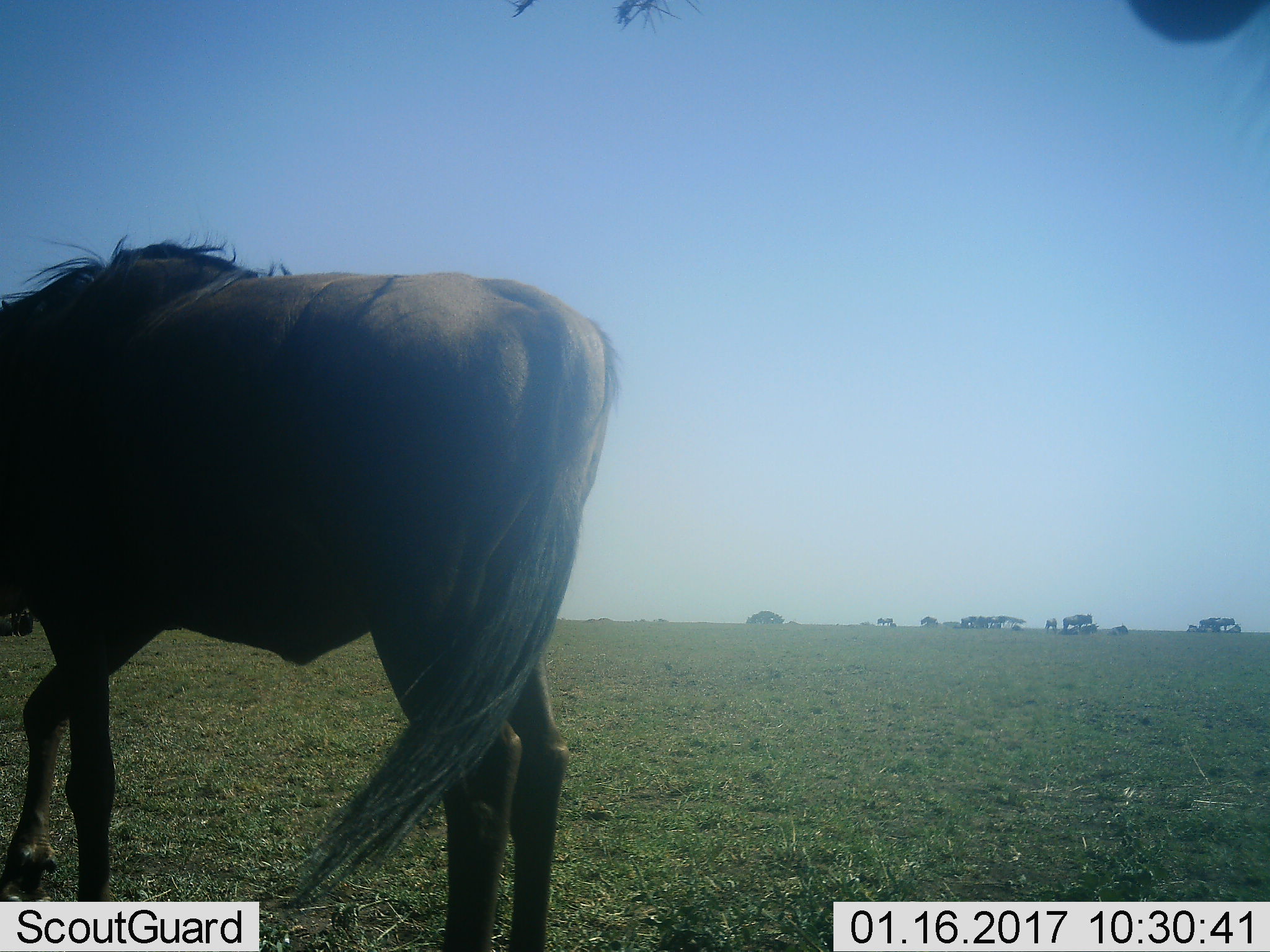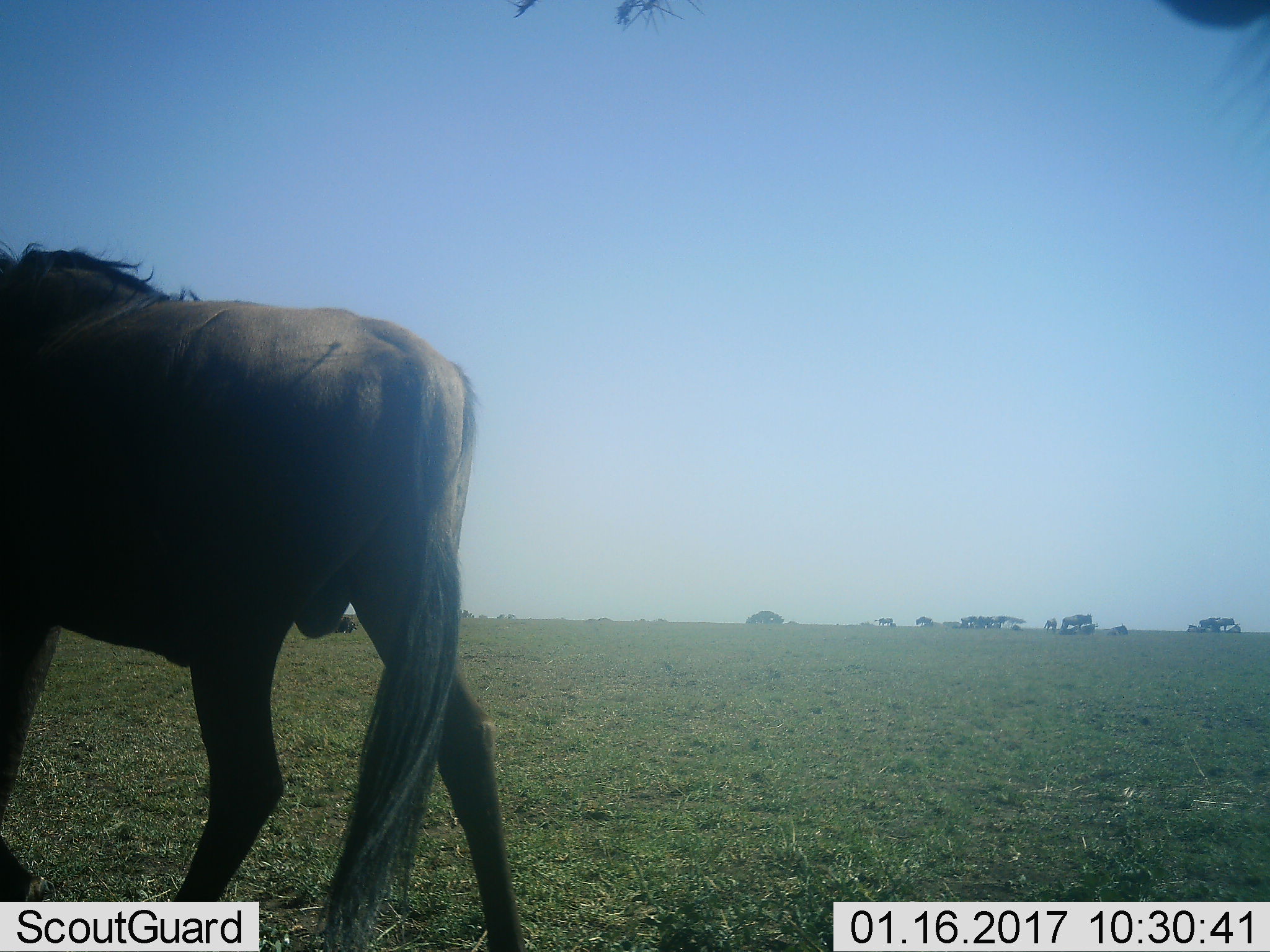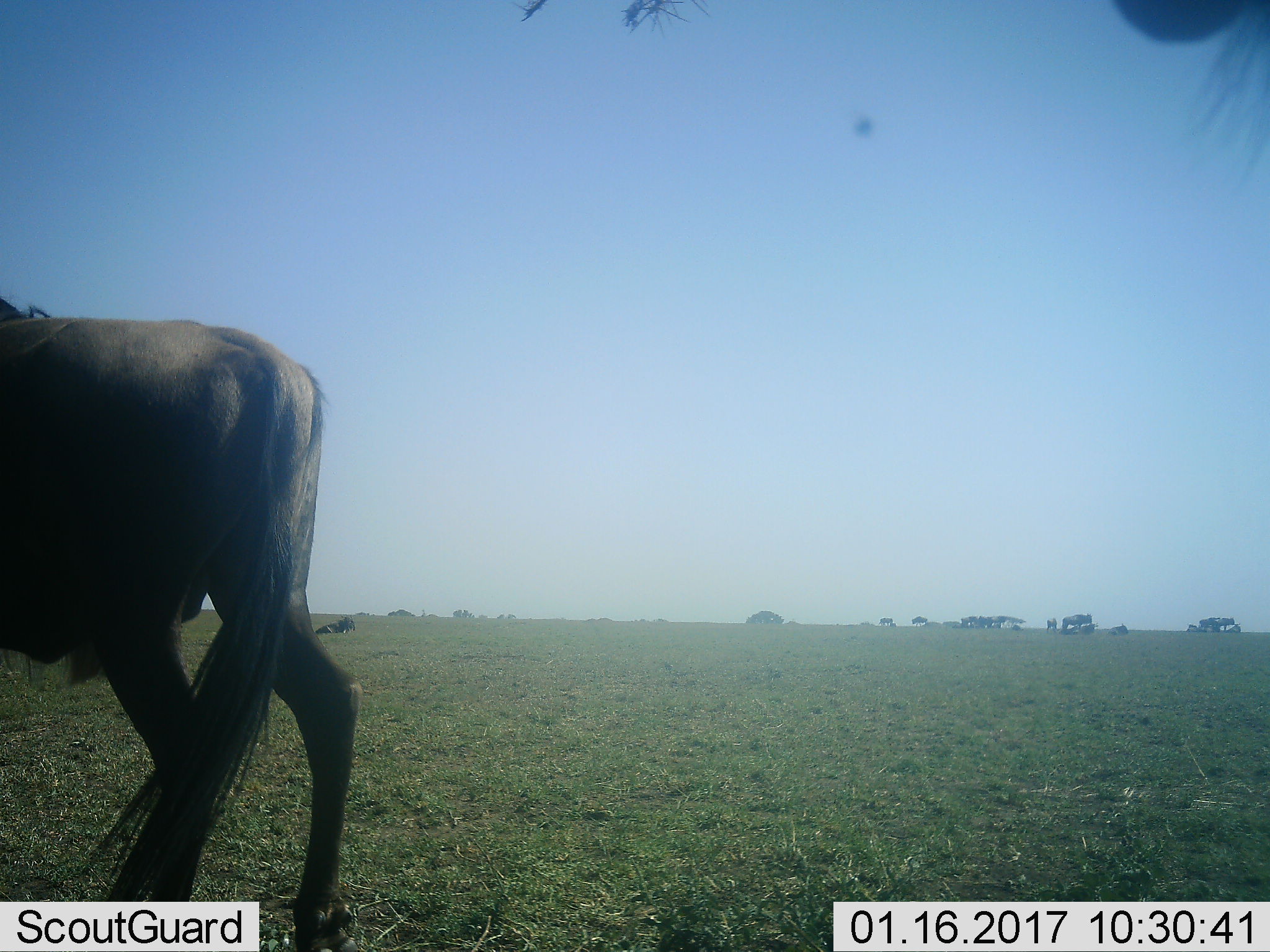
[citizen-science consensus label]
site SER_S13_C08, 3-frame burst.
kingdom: Animalia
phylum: Chordata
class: Mammalia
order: Artiodactyla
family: Bovidae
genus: Connochaetes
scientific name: Connochaetes taurinus taurinus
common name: blue wildebeest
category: wildebeestblue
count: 11-50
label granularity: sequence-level